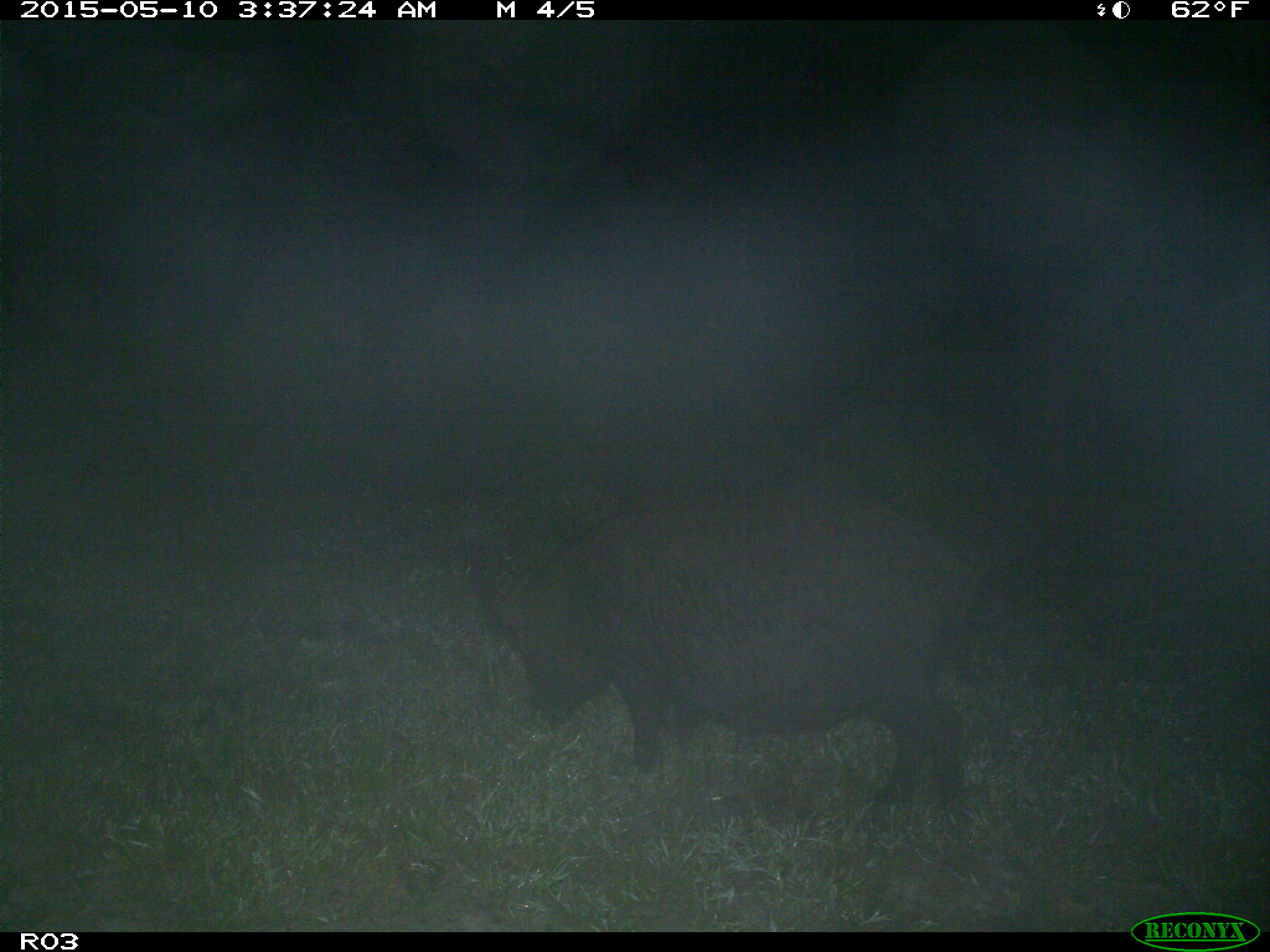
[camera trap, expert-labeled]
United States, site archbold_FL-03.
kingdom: Animalia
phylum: Chordata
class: Mammalia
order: Artiodactyla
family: Suidae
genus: Sus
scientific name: Sus scrofa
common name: wild boar